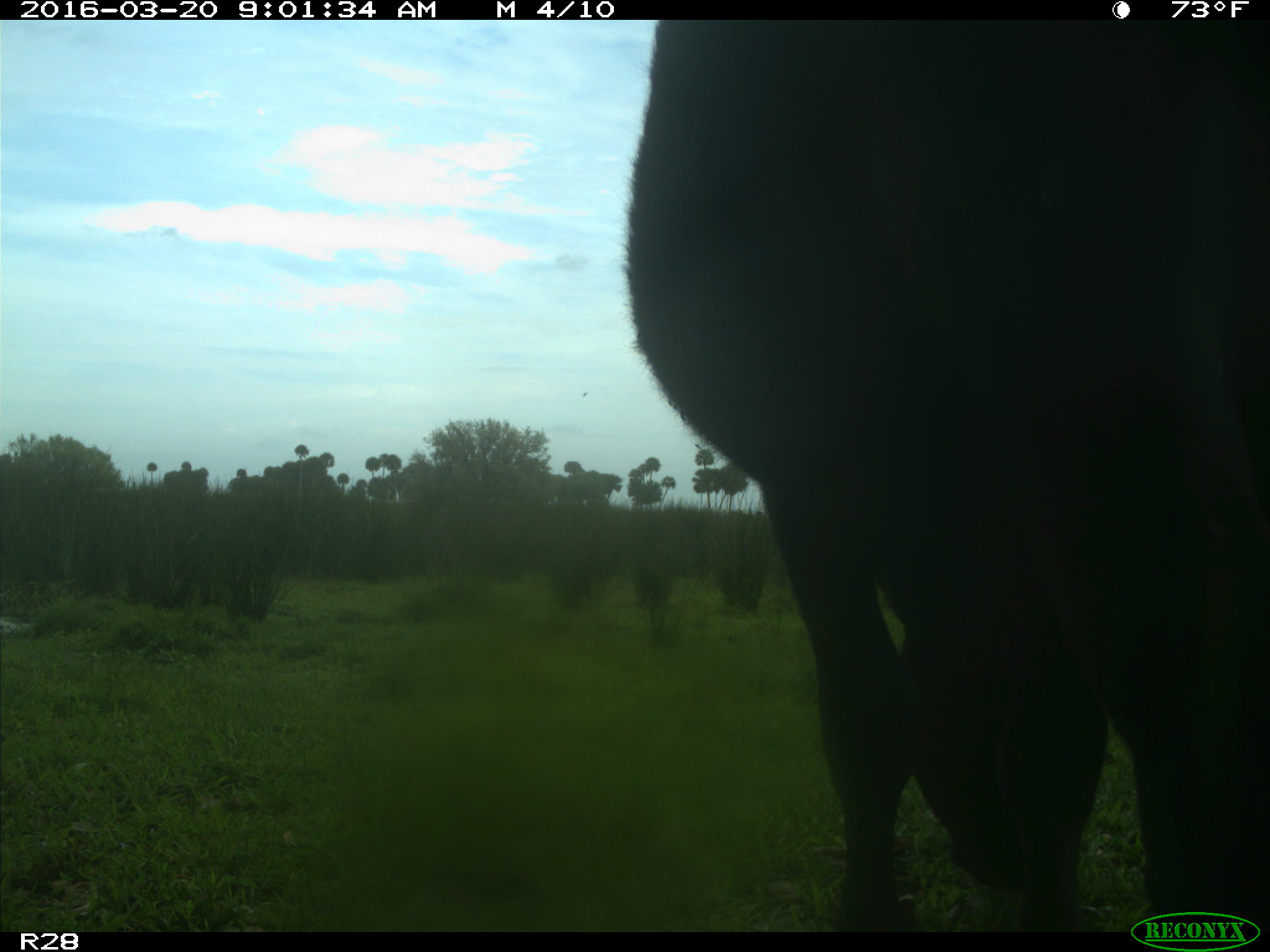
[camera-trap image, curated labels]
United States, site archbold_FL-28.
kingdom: Animalia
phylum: Chordata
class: Mammalia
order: Artiodactyla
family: Bovidae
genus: Bos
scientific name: Bos taurus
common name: domestic cow